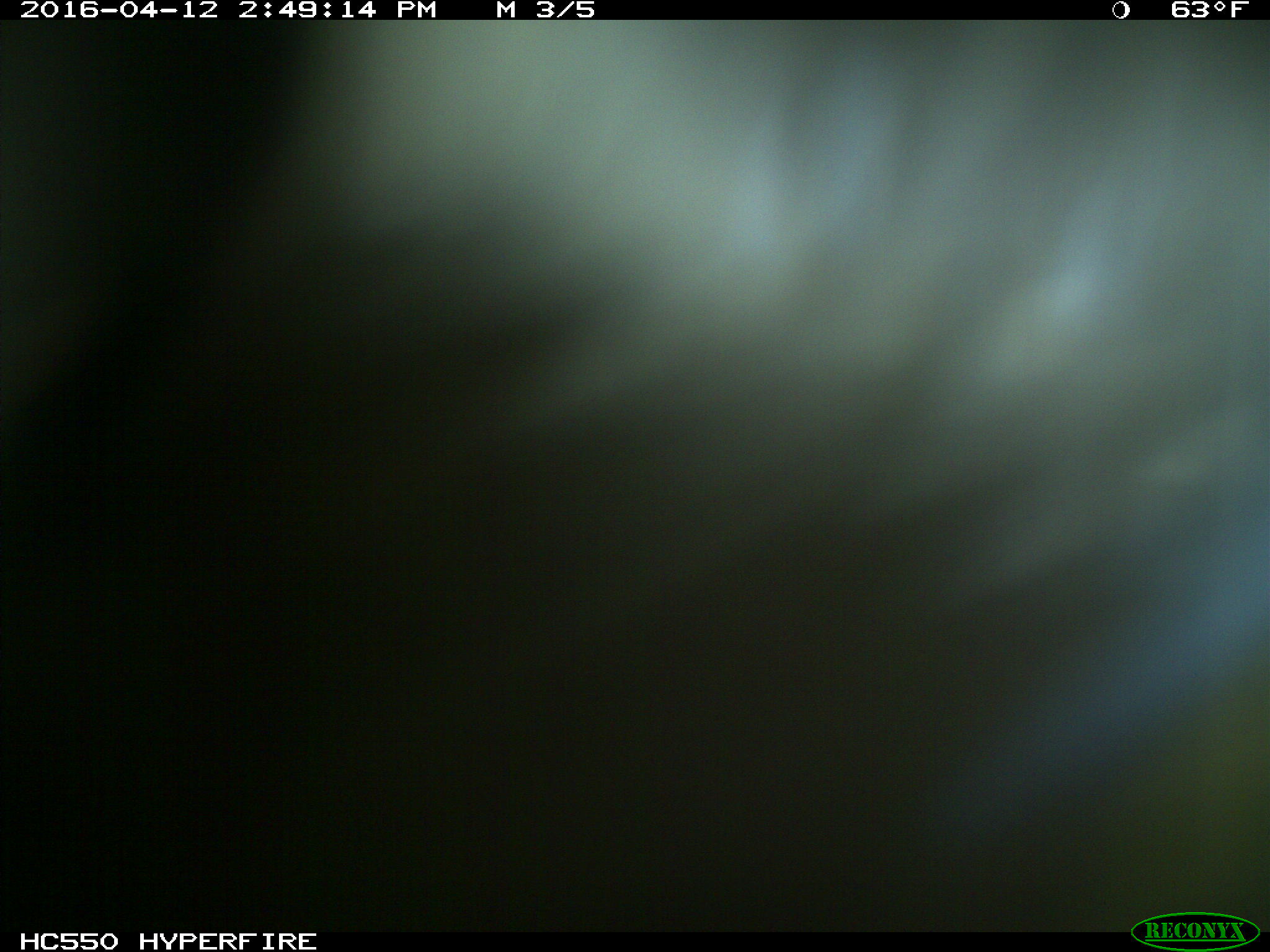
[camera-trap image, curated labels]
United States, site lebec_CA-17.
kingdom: Animalia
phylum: Chordata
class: Mammalia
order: Artiodactyla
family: Bovidae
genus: Bos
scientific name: Bos taurus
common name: domestic cow